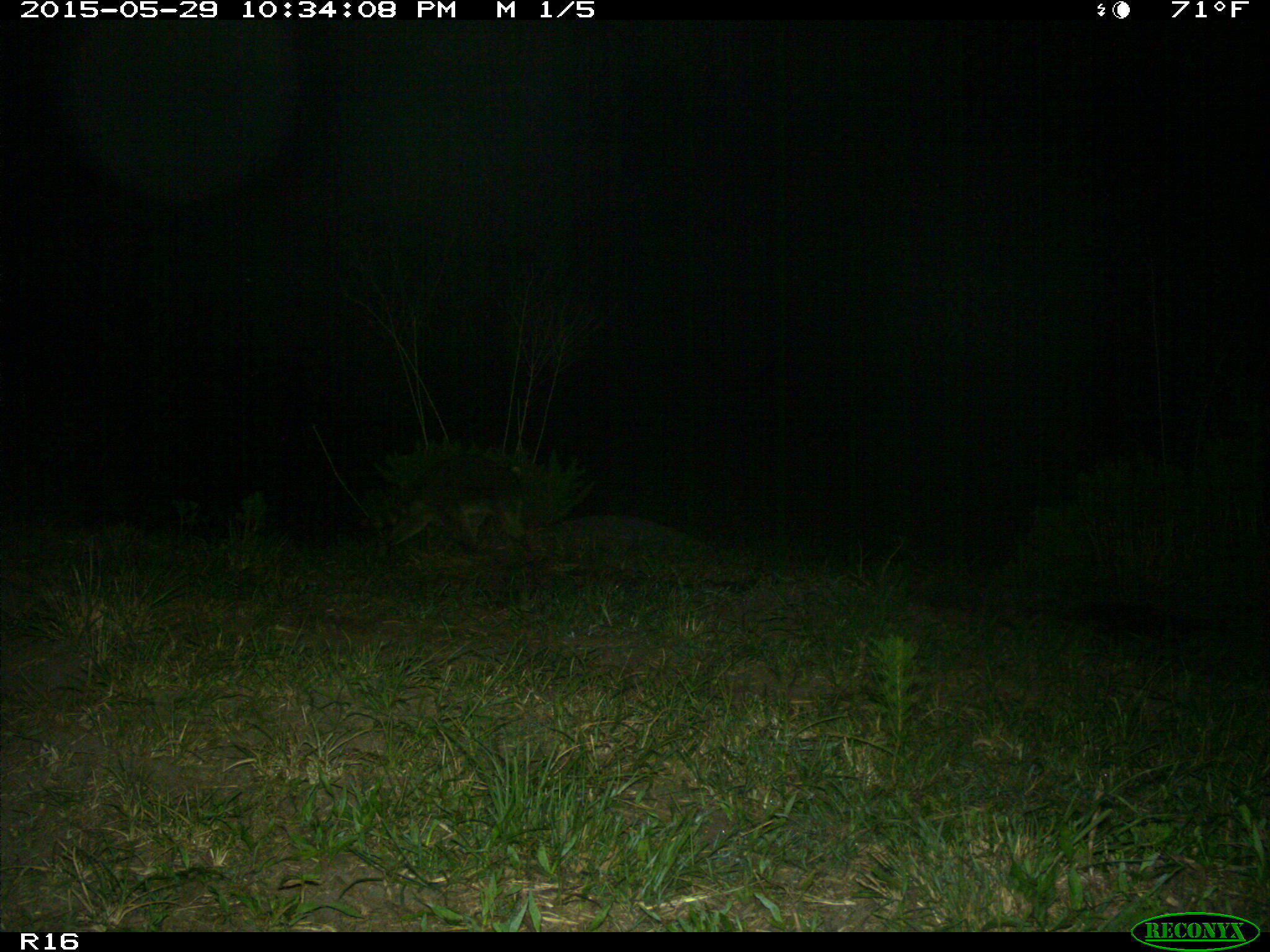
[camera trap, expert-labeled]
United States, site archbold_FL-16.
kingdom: Animalia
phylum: Chordata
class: Mammalia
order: Carnivora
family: Procyonidae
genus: Procyon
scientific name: Procyon lotor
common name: common raccoon